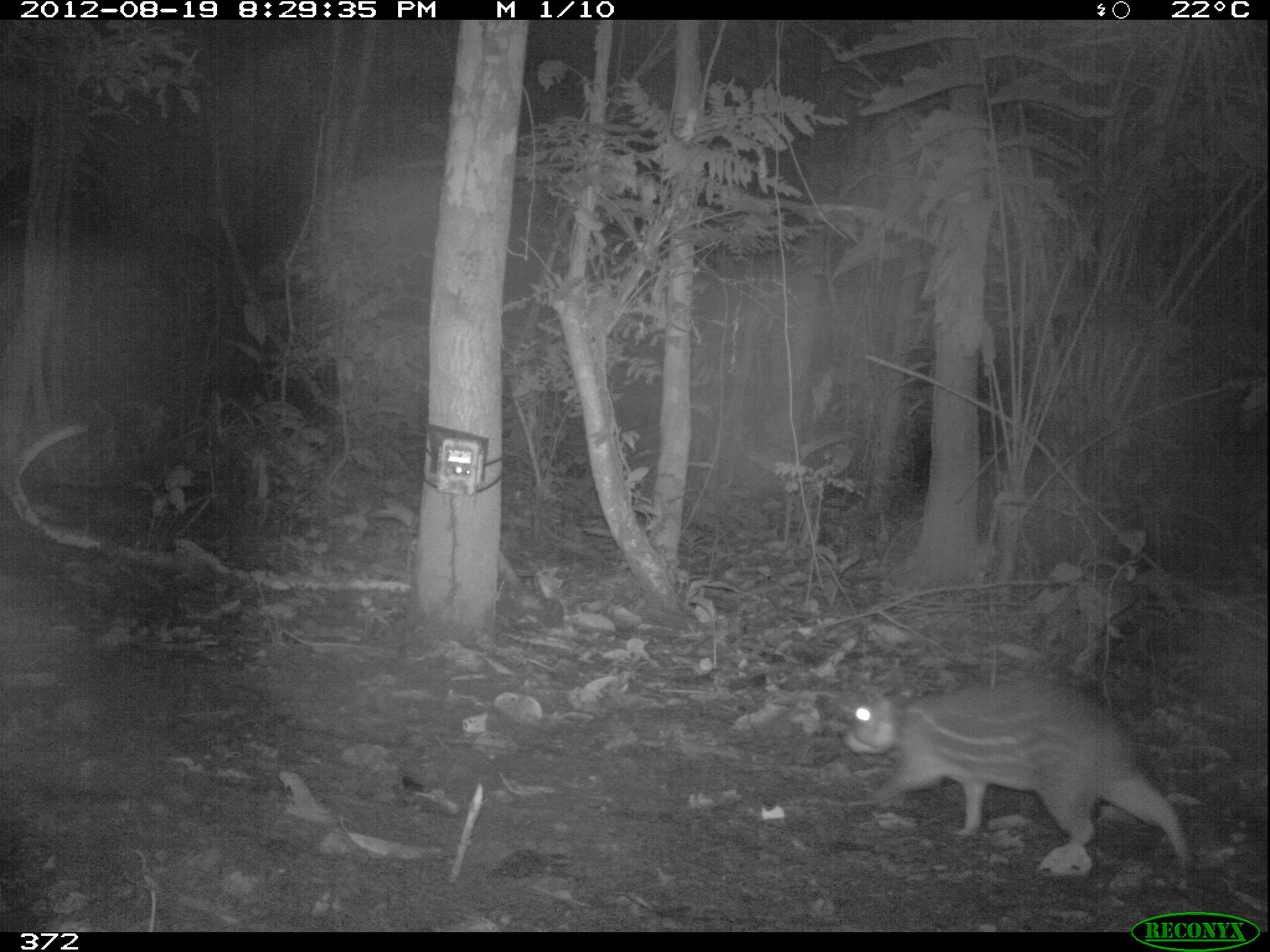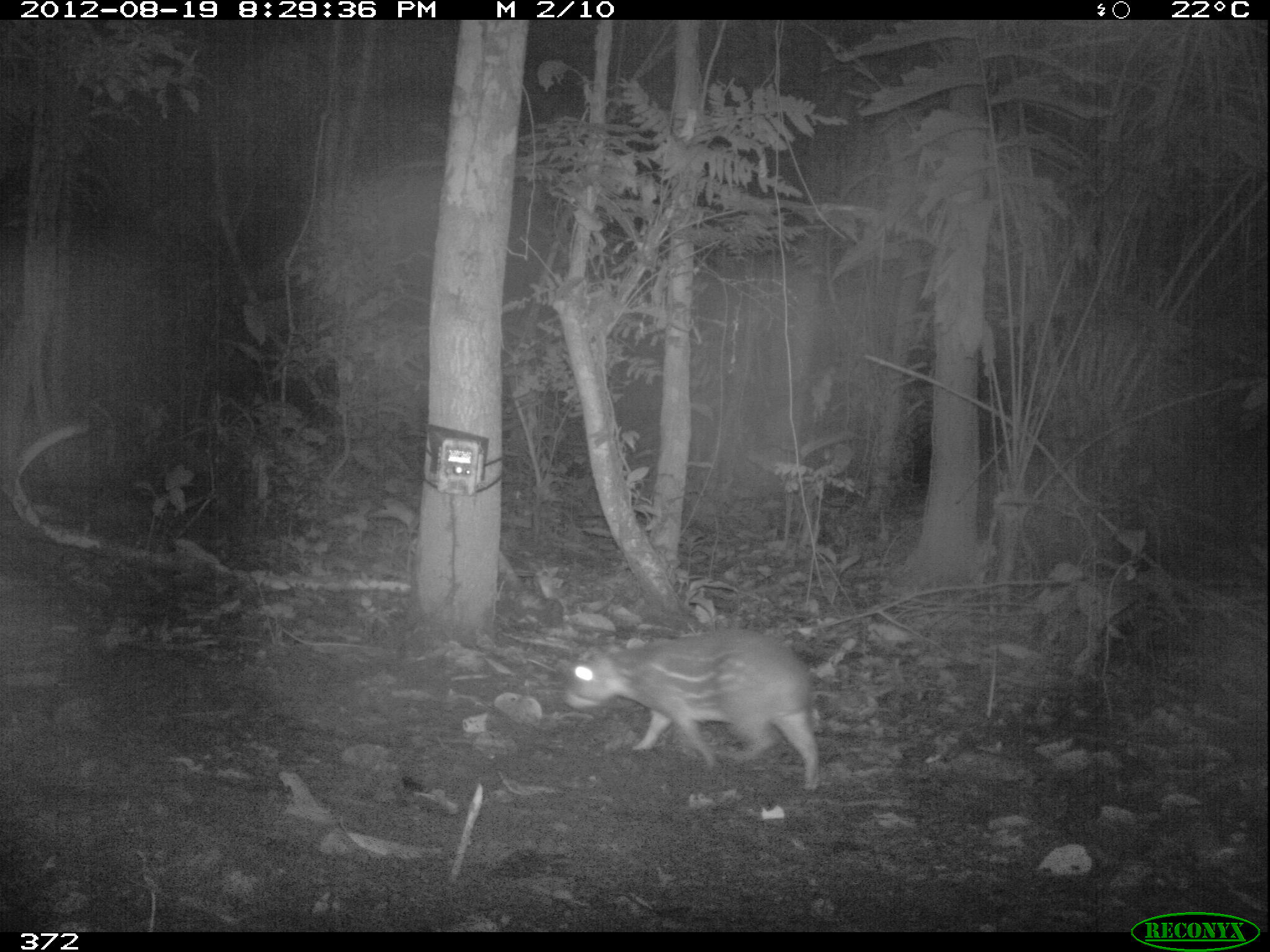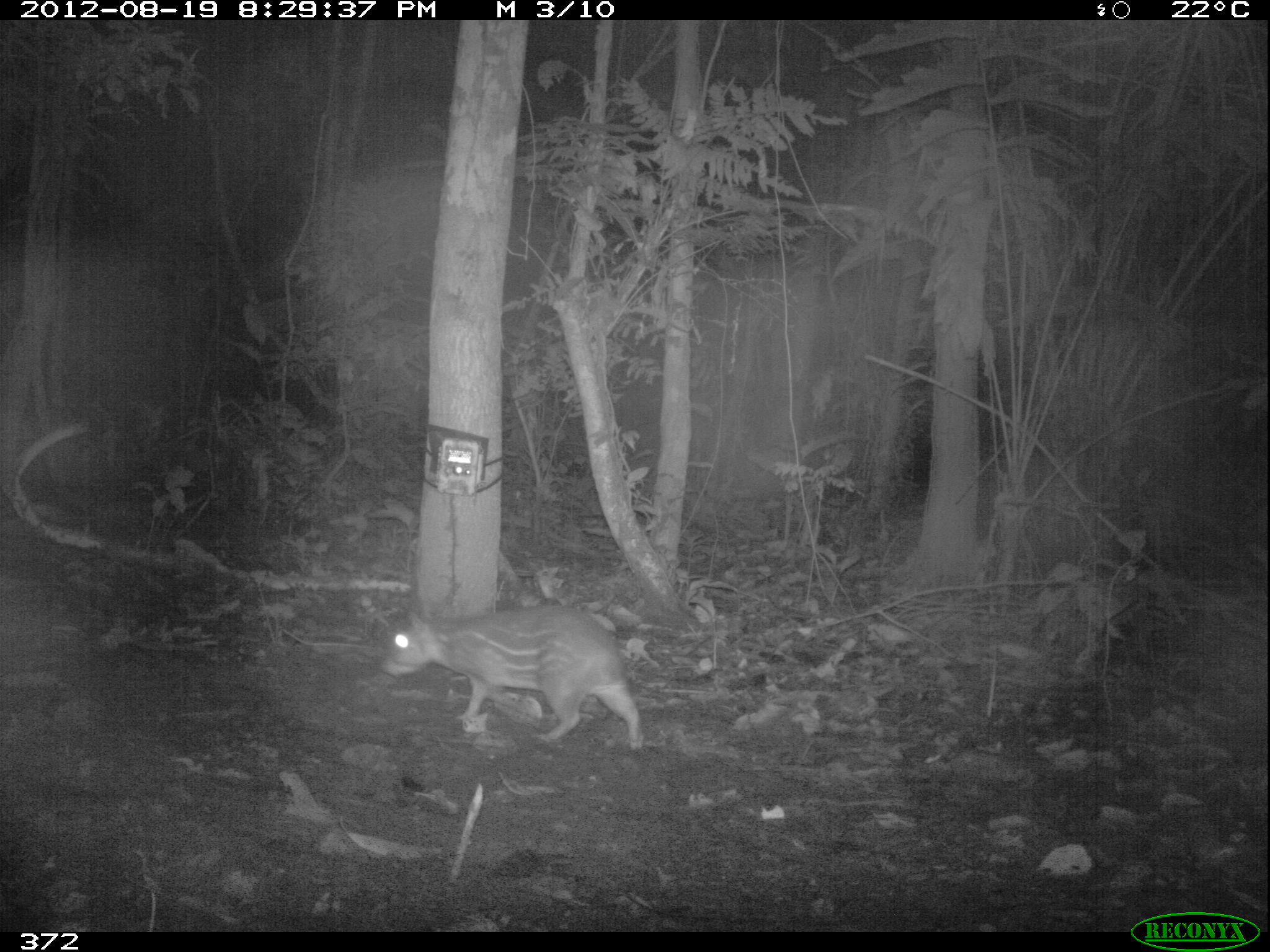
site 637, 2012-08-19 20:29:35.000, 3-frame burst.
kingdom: Animalia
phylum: Chordata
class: Mammalia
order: Rodentia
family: Cuniculidae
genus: Cuniculus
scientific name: Cuniculus paca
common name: spotted paca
Cuniculus paca (spotted paca).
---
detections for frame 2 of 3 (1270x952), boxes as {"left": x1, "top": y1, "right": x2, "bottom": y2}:
cuniculus paca: {"left": 559, "top": 625, "right": 822, "bottom": 792}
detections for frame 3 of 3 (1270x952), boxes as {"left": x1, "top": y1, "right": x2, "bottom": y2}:
cuniculus paca: {"left": 378, "top": 601, "right": 646, "bottom": 752}